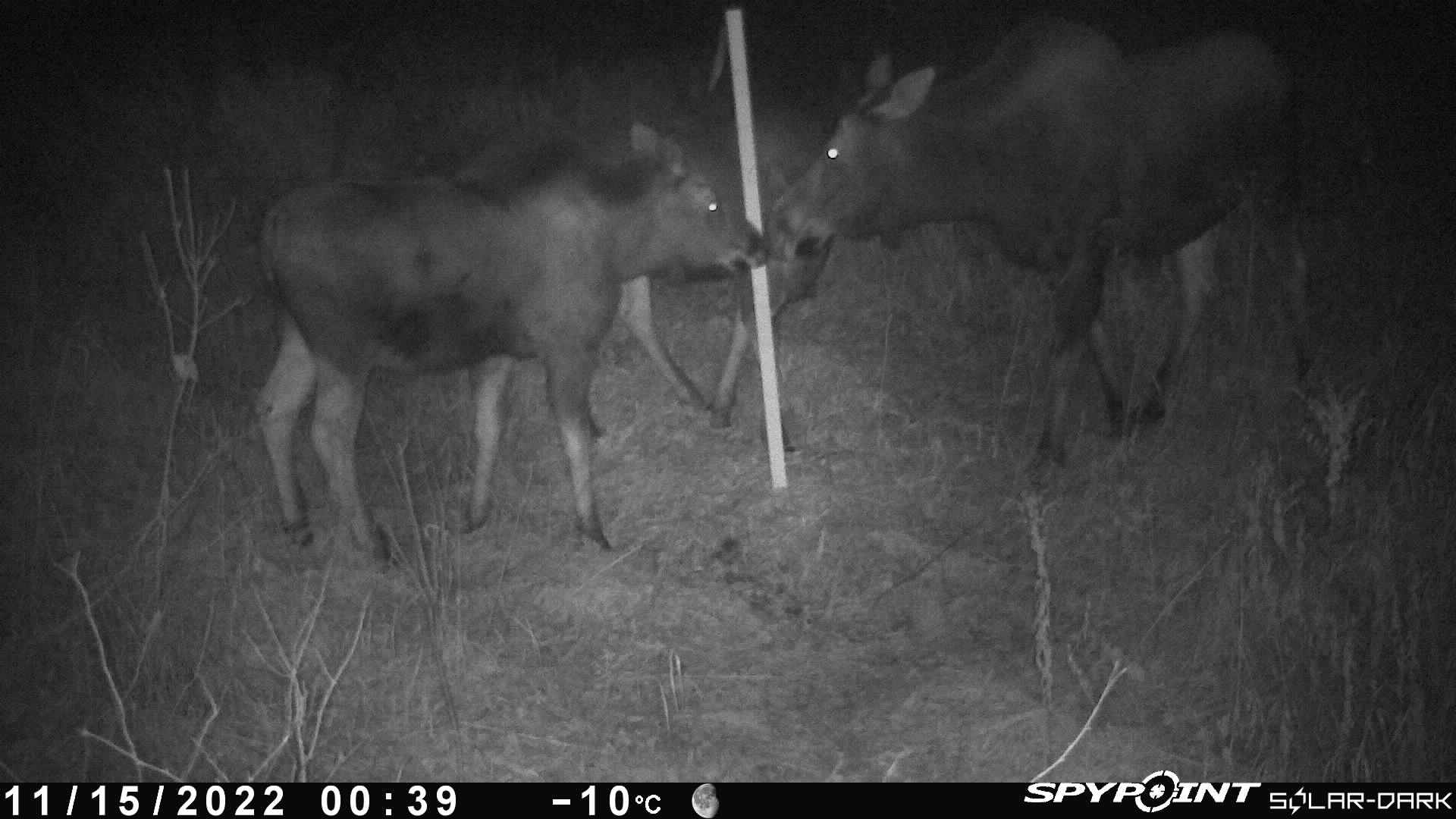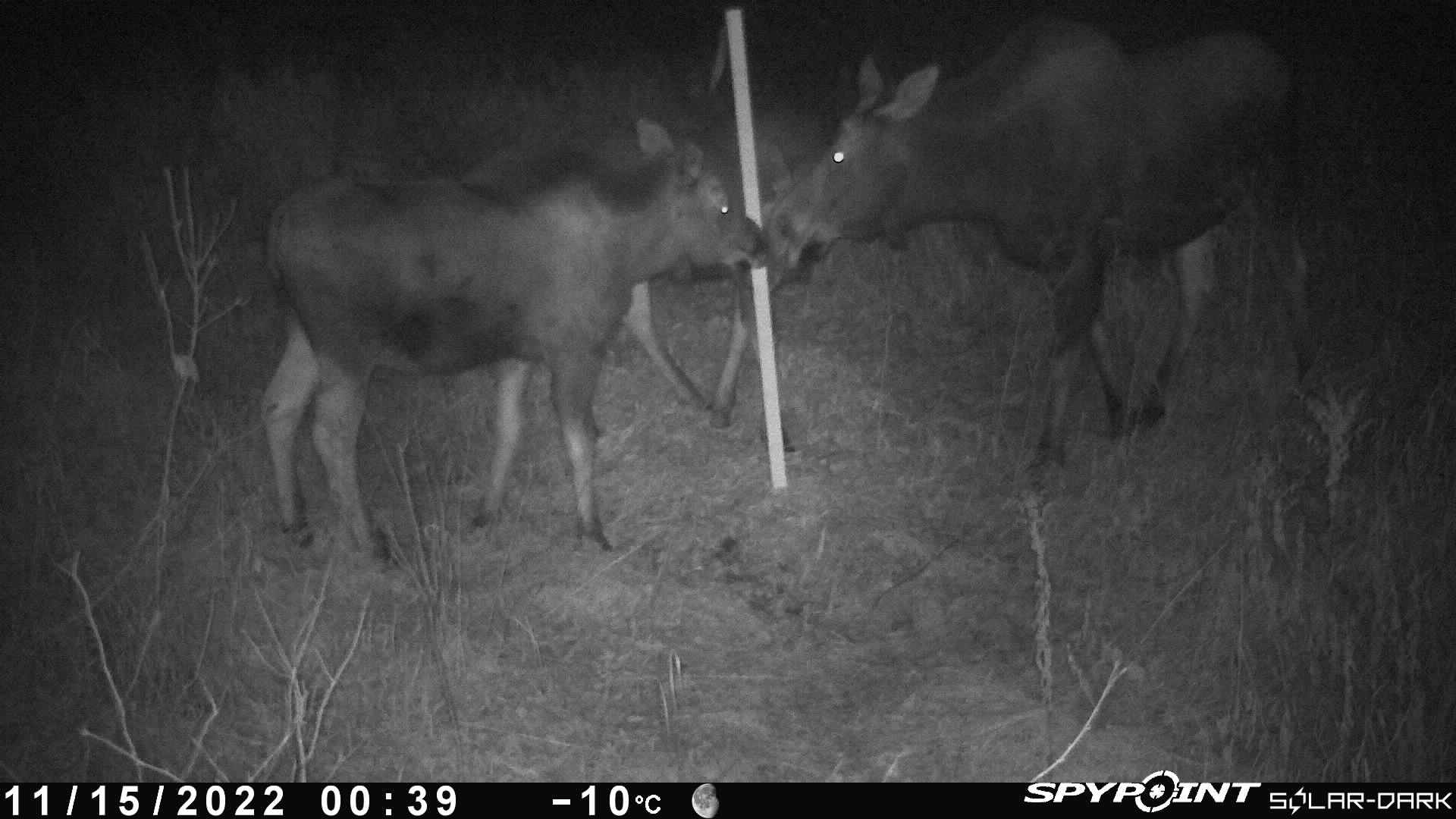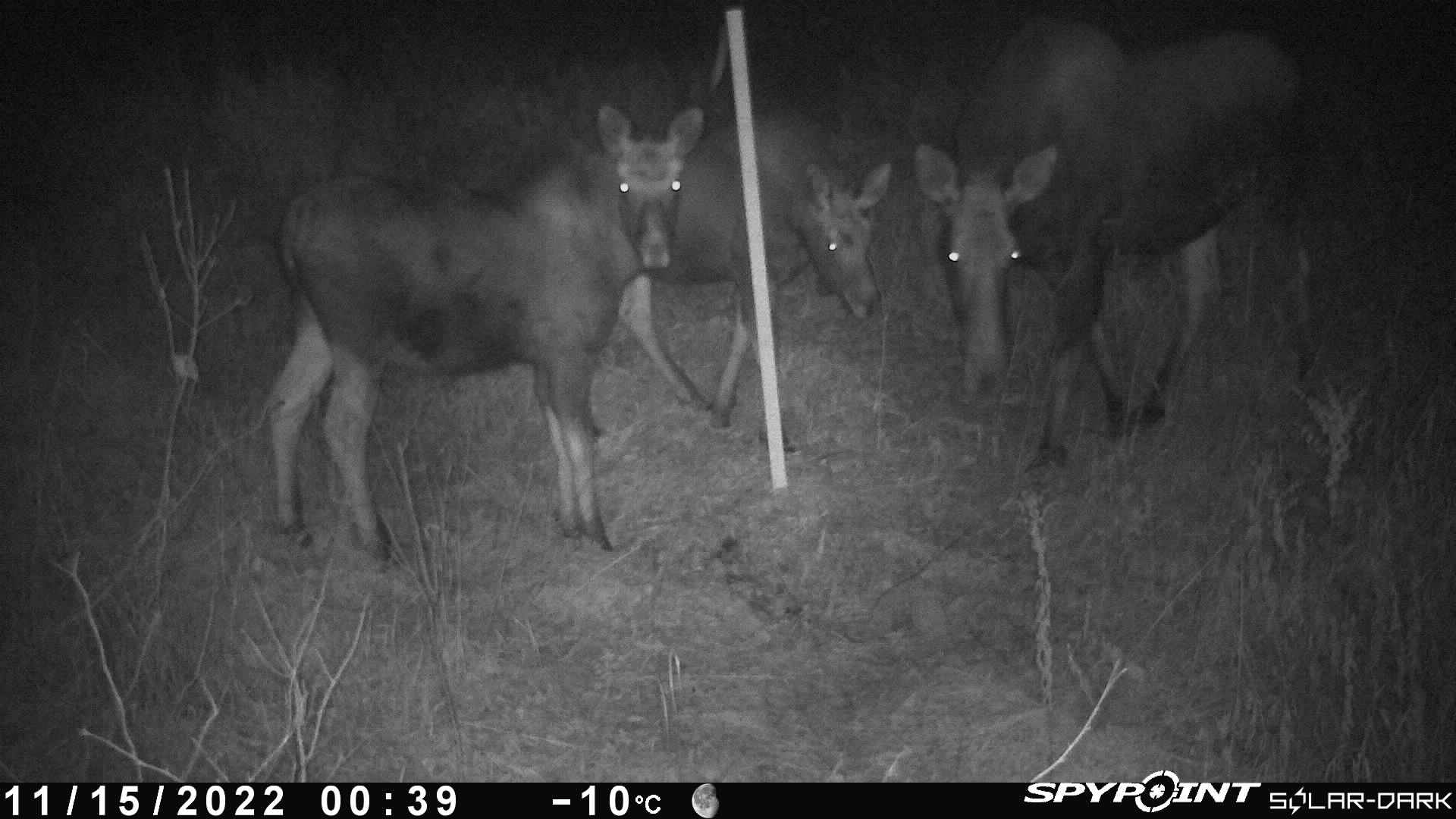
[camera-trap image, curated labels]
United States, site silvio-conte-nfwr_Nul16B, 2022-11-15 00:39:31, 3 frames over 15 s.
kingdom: Animalia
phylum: Chordata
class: Mammalia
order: Artiodactyla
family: Cervidae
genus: Alces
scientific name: Alces alces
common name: moose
Moose (Alces alces).